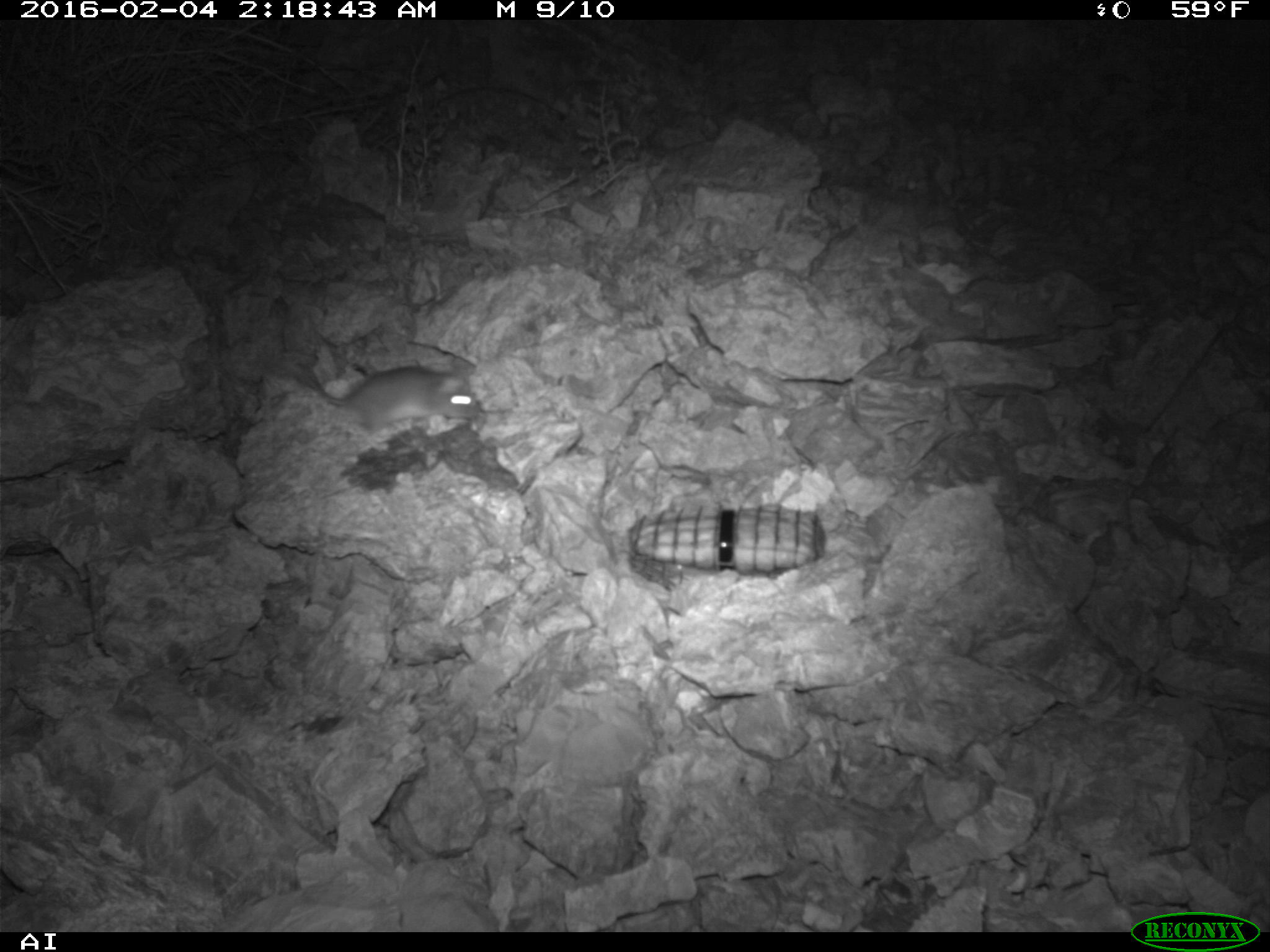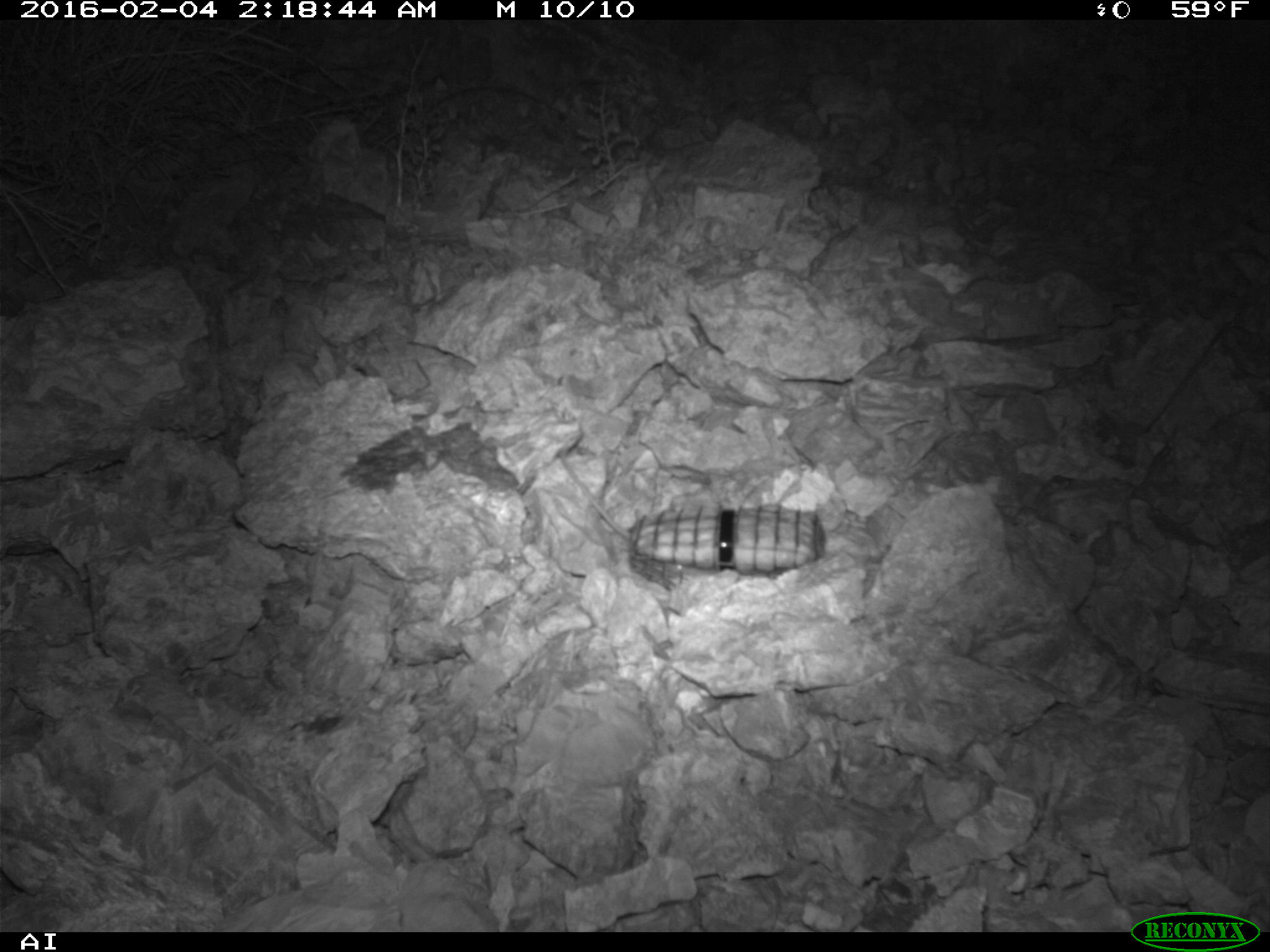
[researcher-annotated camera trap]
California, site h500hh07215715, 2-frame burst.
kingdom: Animalia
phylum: Chordata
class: Mammalia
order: Rodentia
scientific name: Rodentia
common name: rodent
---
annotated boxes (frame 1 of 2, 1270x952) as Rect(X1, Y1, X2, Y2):
rodent: Rect(283, 365, 485, 454)